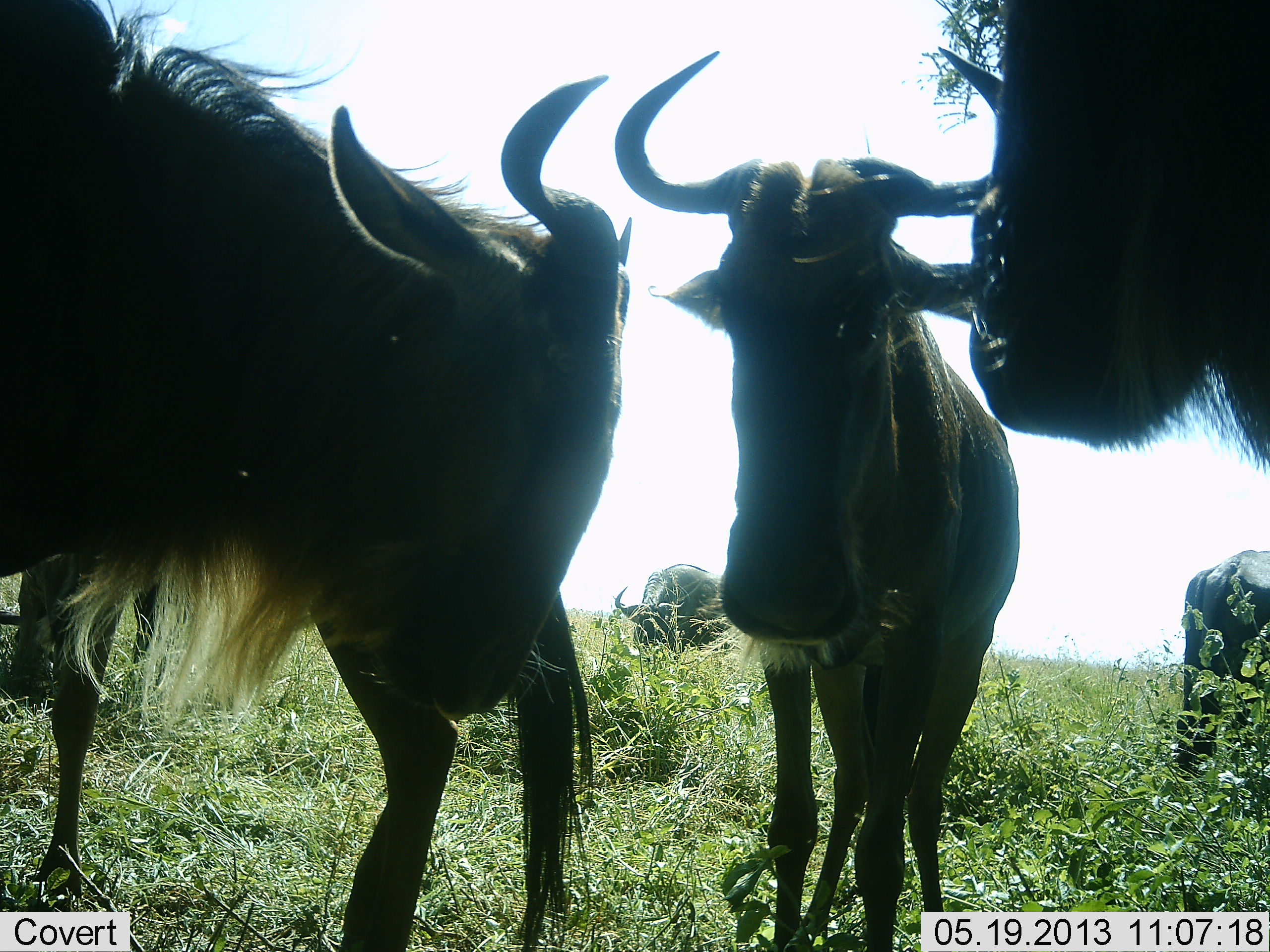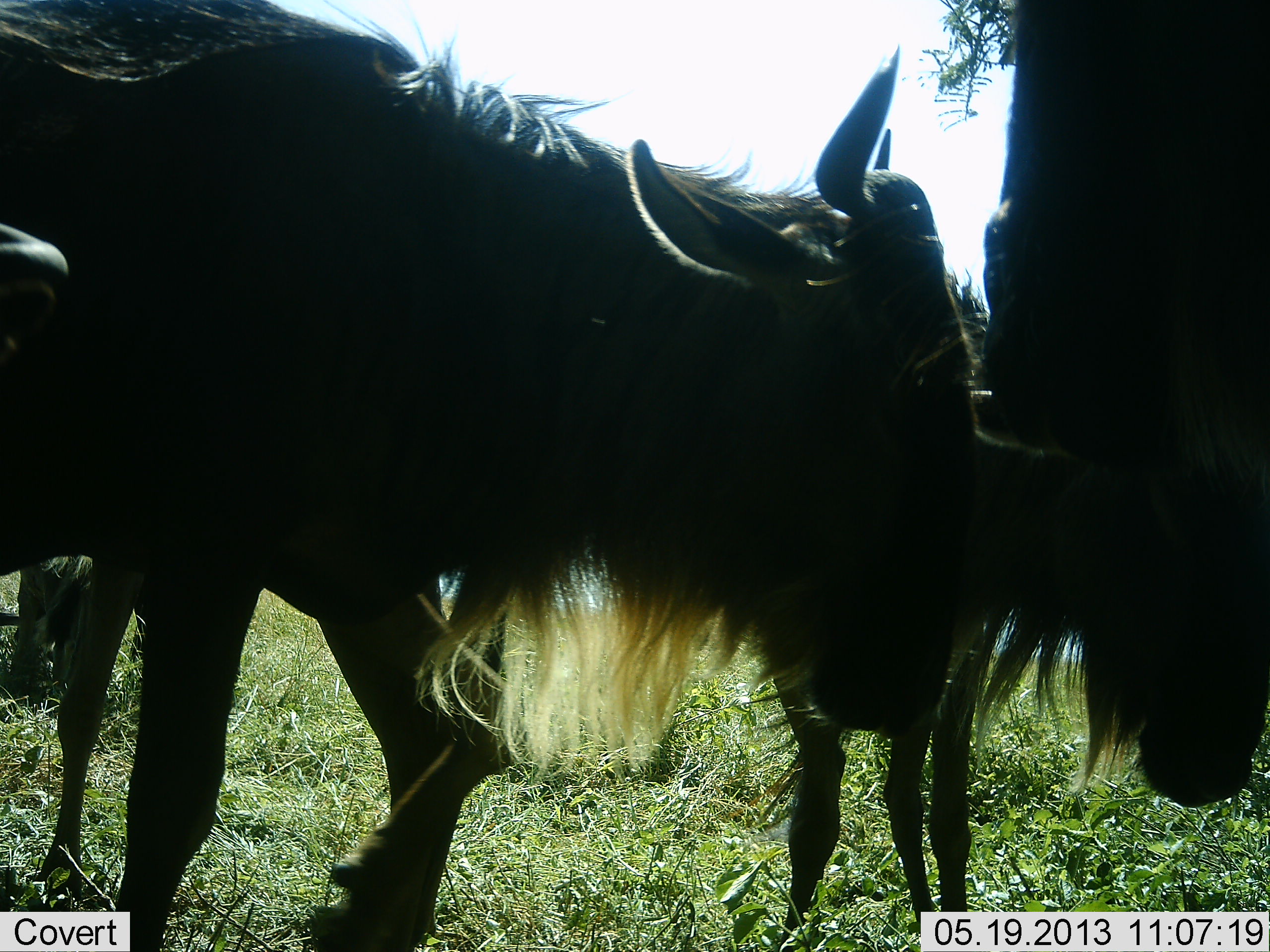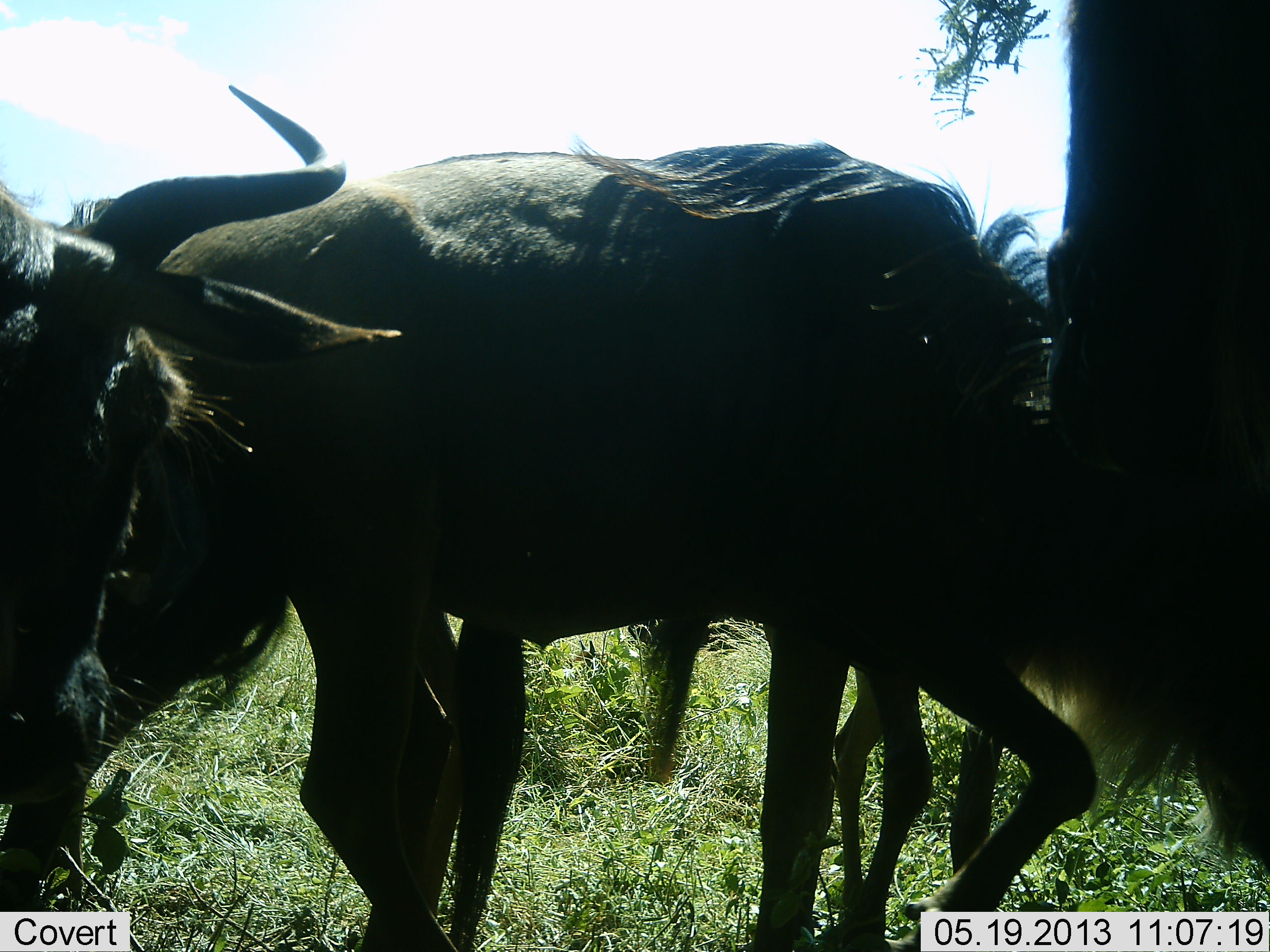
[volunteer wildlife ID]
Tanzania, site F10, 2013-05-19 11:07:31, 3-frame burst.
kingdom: Animalia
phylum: Chordata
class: Mammalia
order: Artiodactyla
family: Bovidae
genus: Connochaetes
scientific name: Connochaetes taurinus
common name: blue wildebeest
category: wildebeest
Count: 7.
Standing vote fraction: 80%.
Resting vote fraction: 10%.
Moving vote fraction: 50%.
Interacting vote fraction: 50%.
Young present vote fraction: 0%.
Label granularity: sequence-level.